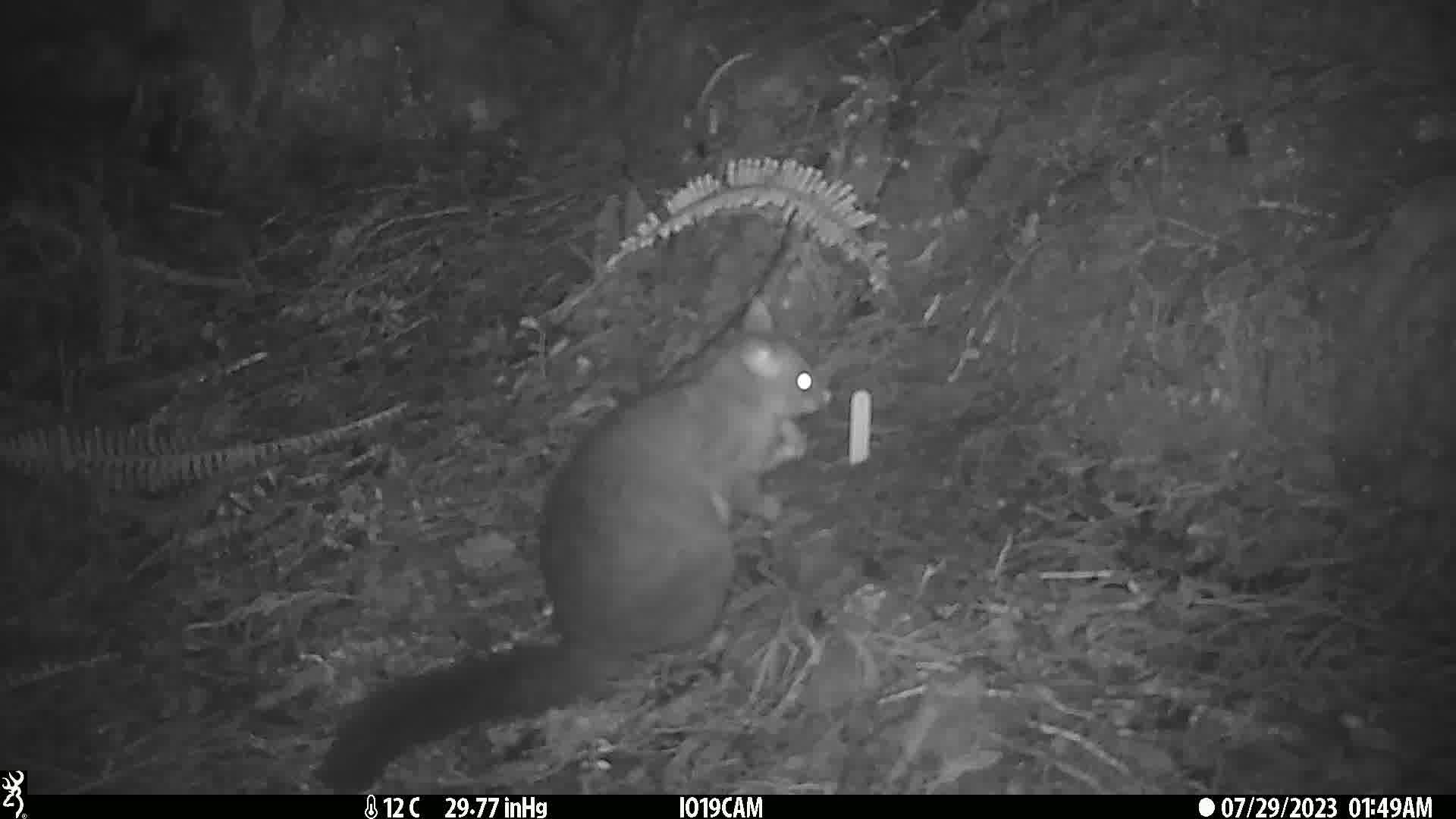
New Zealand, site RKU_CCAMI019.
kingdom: Animalia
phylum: Chordata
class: Mammalia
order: Diprotodontia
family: Phalangeridae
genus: Trichosurus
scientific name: Trichosurus vulpecula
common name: common brushtail possum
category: possum